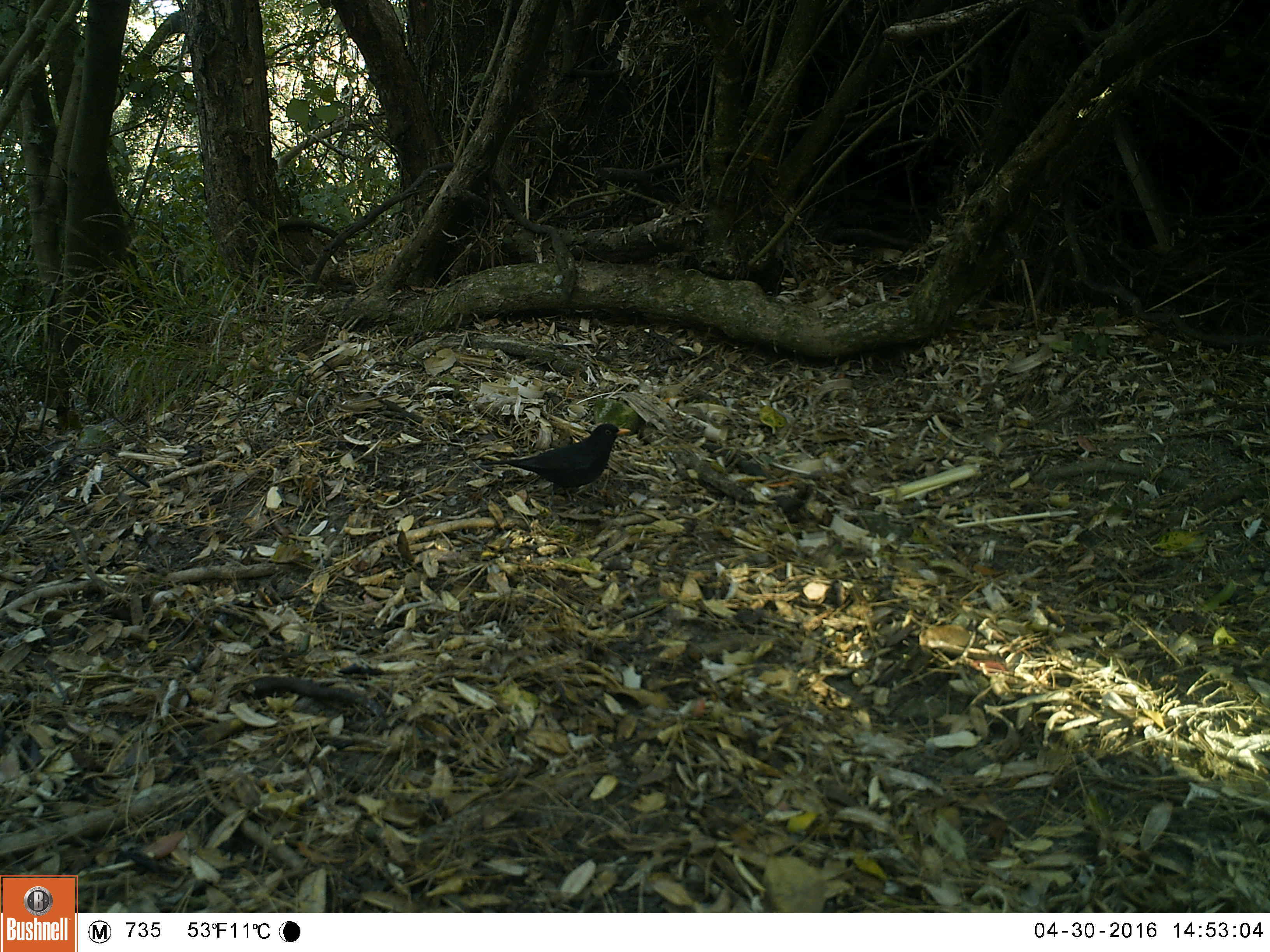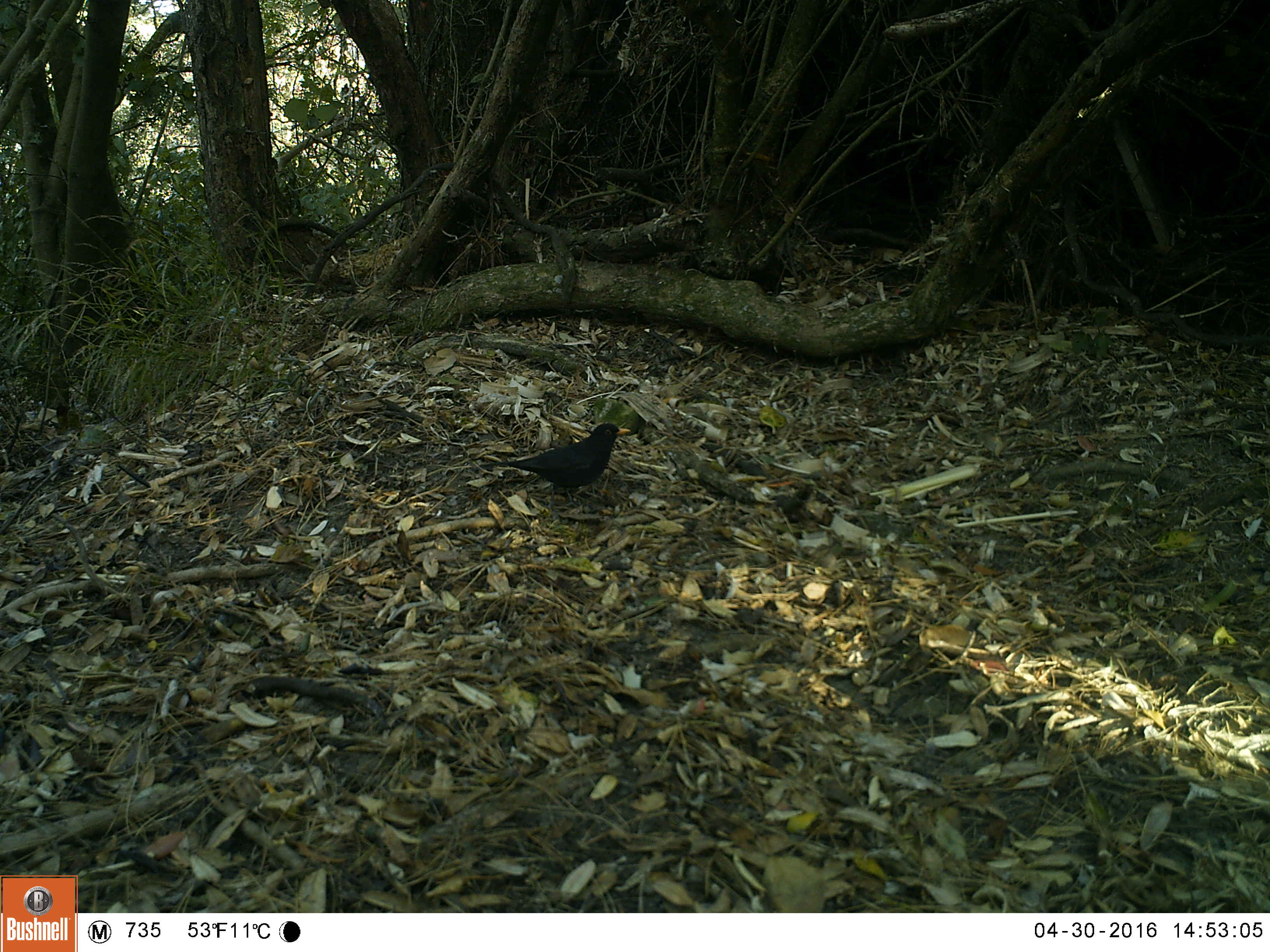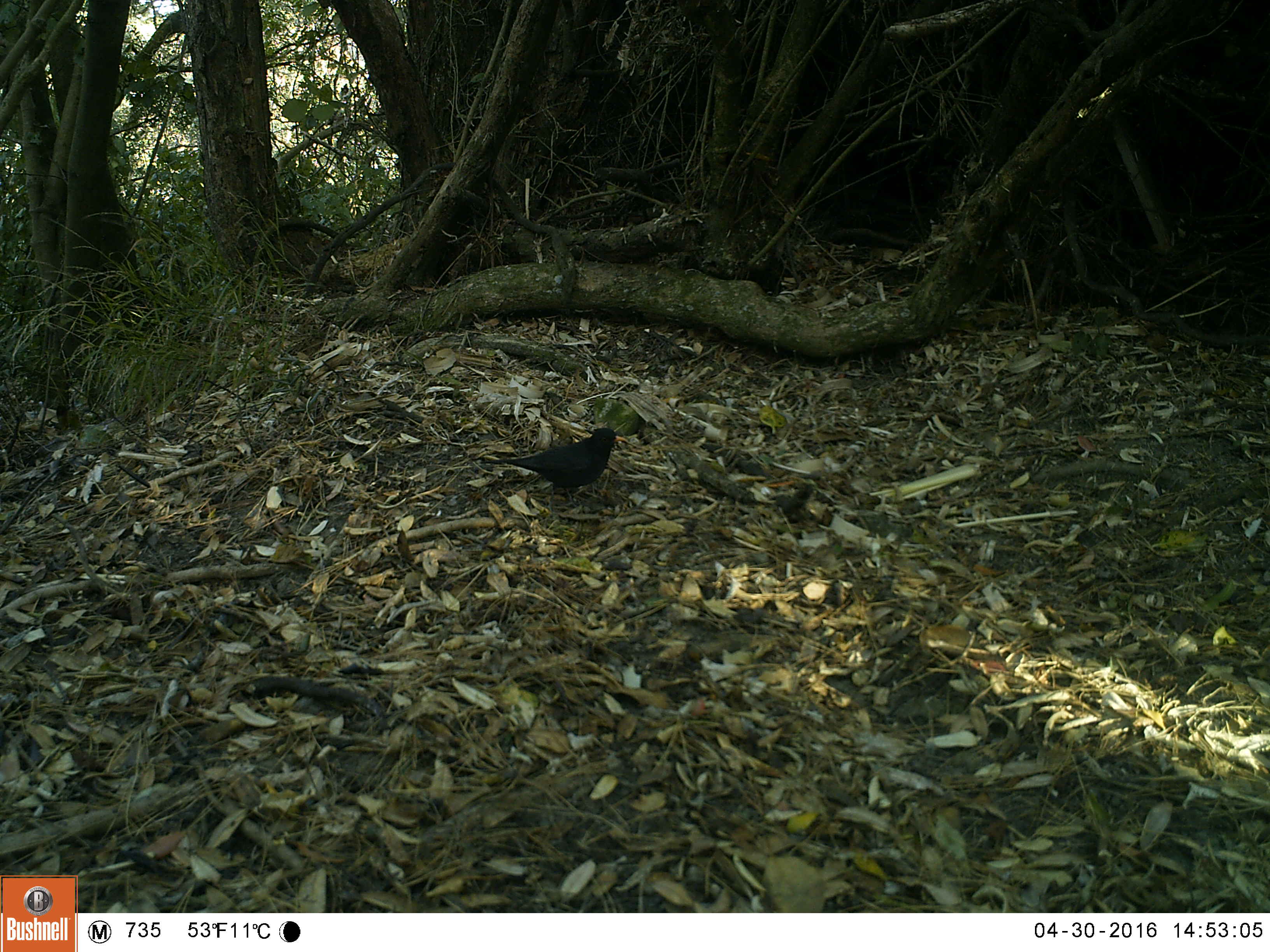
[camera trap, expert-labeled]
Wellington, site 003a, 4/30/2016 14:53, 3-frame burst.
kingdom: Animalia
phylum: Chordata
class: Aves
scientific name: Aves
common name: bird